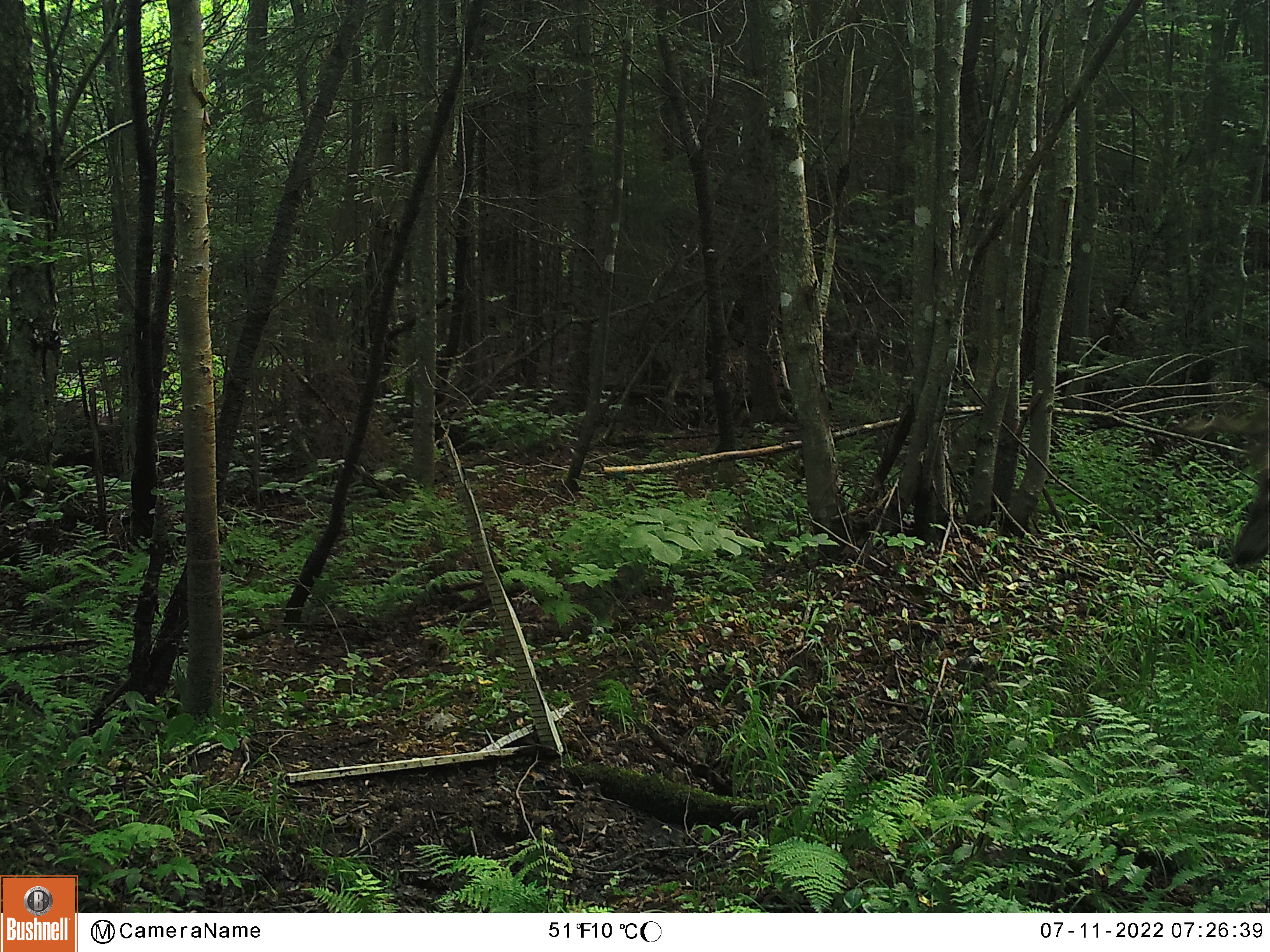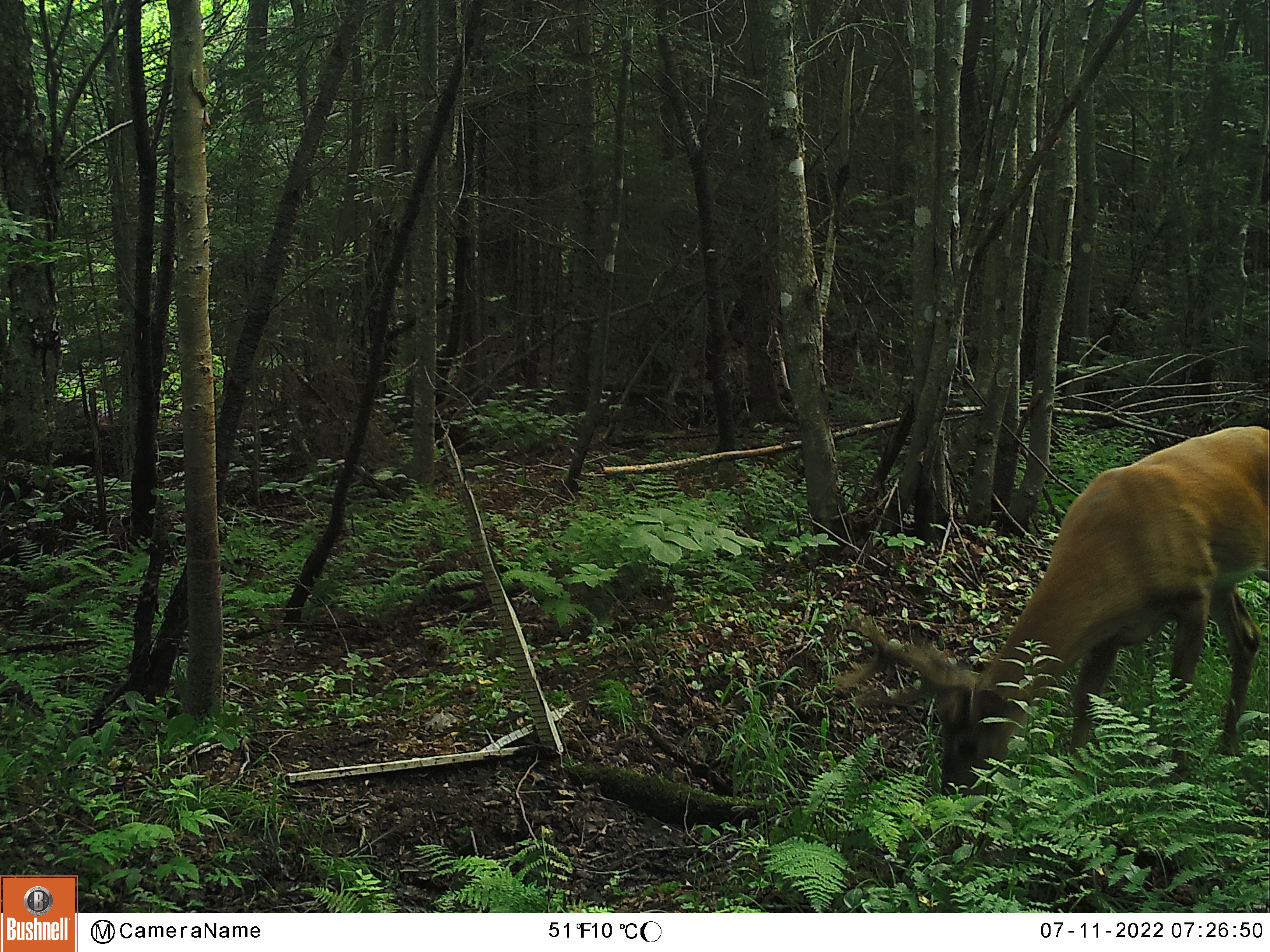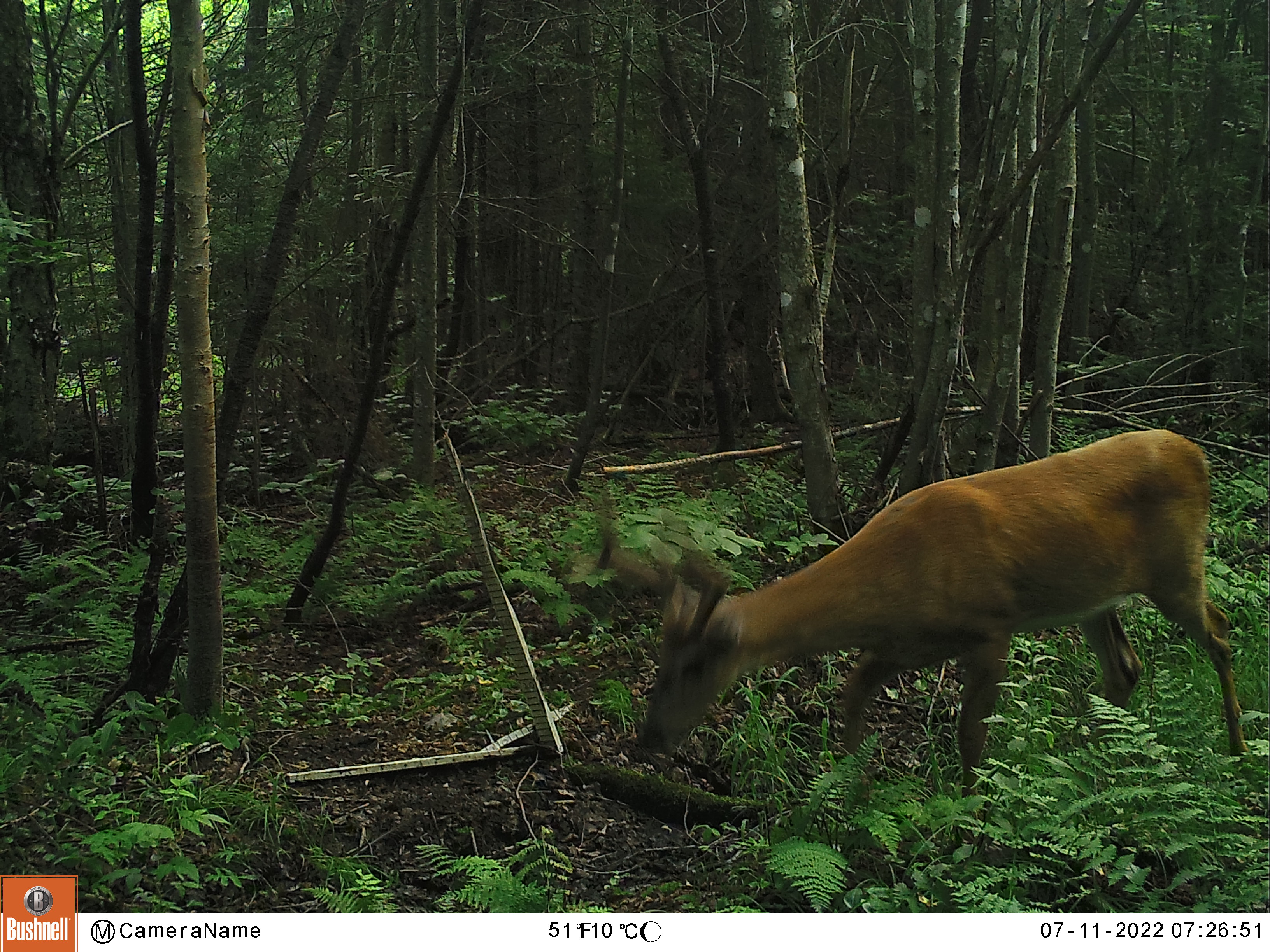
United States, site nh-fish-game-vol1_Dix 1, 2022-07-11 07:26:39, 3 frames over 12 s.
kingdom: Animalia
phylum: Chordata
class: Mammalia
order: Artiodactyla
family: Cervidae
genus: Odocoileus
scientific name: Odocoileus virginianus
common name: white-tailed deer